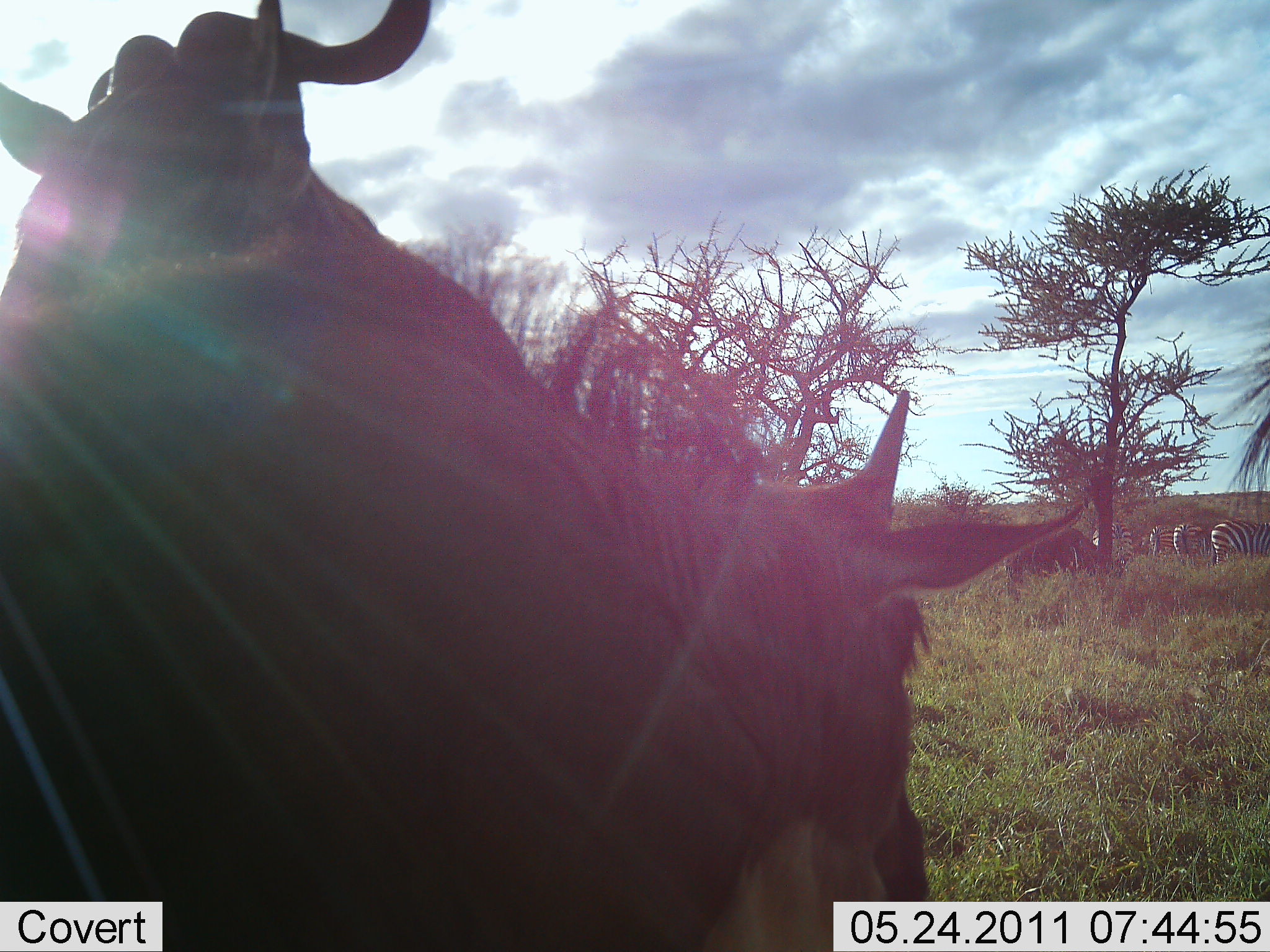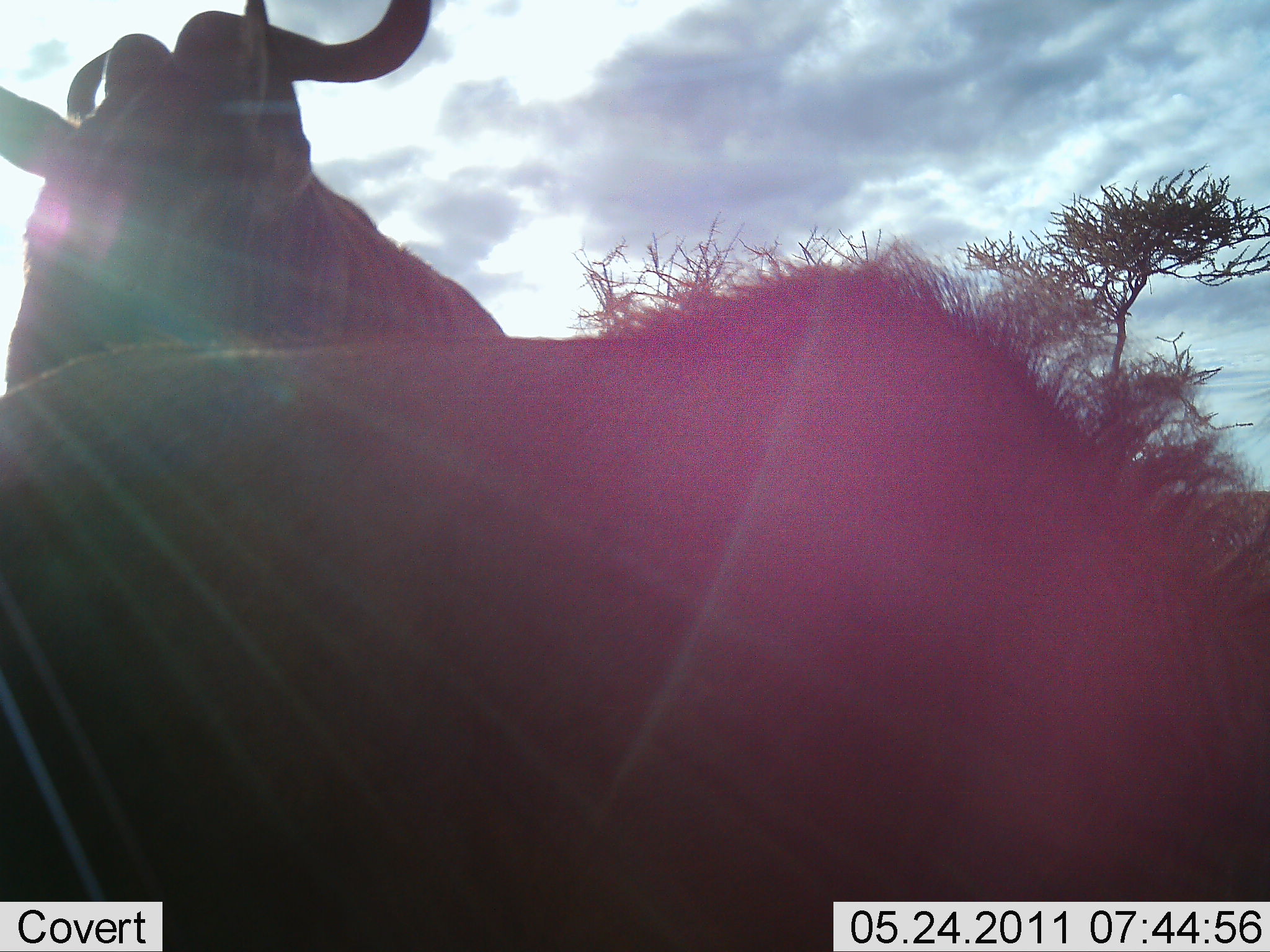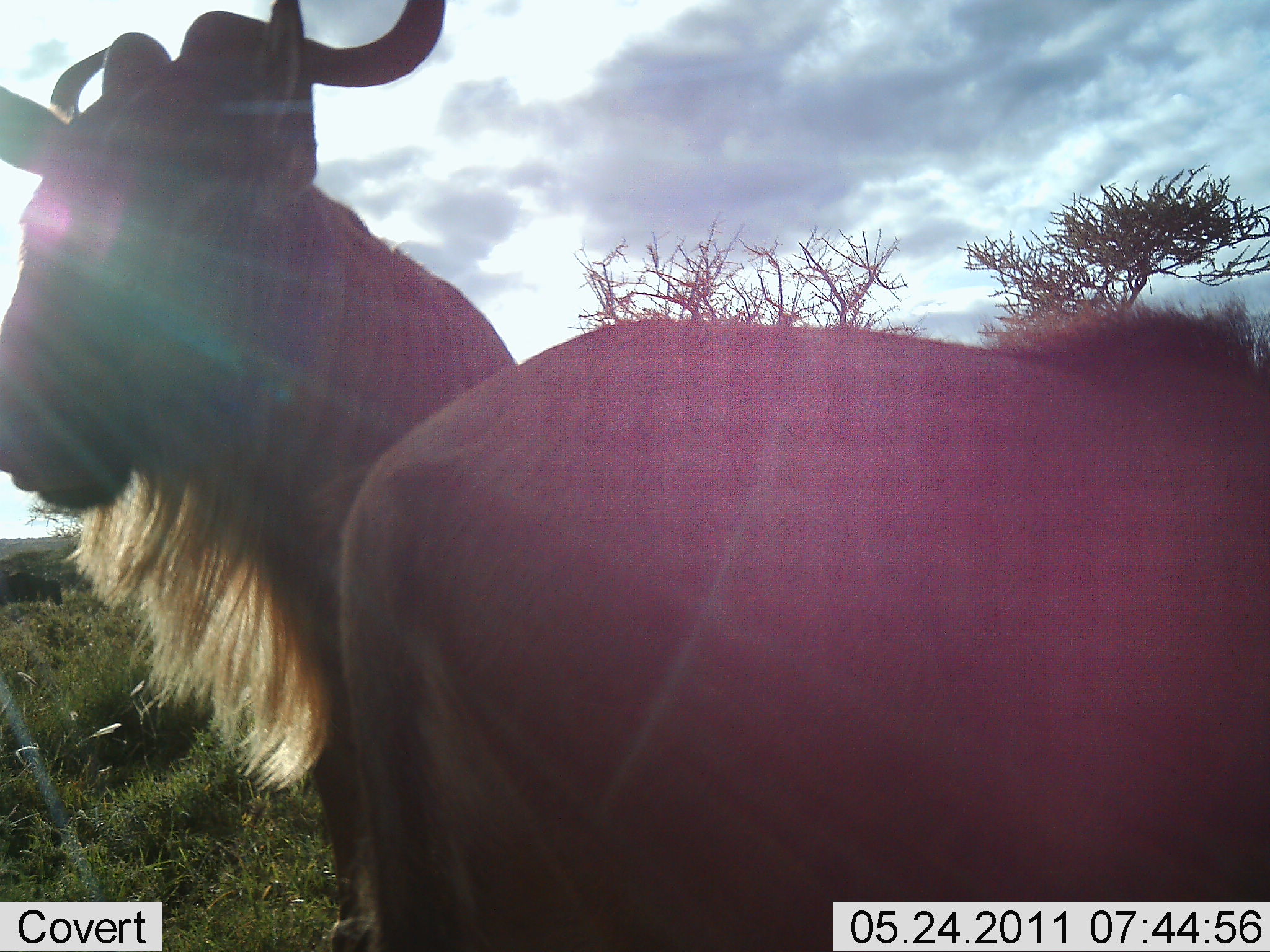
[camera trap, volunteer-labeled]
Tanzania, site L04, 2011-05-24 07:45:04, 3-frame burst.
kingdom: Animalia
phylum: Chordata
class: Mammalia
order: Artiodactyla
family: Bovidae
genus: Connochaetes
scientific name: Connochaetes taurinus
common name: blue wildebeest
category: wildebeest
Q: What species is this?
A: Wildebeest (blue wildebeest) (Connochaetes taurinus).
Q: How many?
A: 2.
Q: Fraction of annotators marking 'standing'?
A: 90%.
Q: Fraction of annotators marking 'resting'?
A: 10%.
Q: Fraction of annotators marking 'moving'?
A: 60%.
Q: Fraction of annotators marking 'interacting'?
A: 0%.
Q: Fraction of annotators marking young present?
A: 0%.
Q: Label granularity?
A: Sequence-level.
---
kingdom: Animalia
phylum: Chordata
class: Mammalia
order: Perissodactyla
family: Equidae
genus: Equus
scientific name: Equus quagga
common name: plains zebra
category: zebra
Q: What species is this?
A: Zebra (plains zebra) (Equus quagga).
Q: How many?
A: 5.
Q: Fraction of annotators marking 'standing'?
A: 100%.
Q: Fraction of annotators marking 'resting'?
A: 20%.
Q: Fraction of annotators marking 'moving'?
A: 0%.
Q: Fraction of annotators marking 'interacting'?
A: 0%.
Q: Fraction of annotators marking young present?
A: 0%.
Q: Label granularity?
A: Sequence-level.